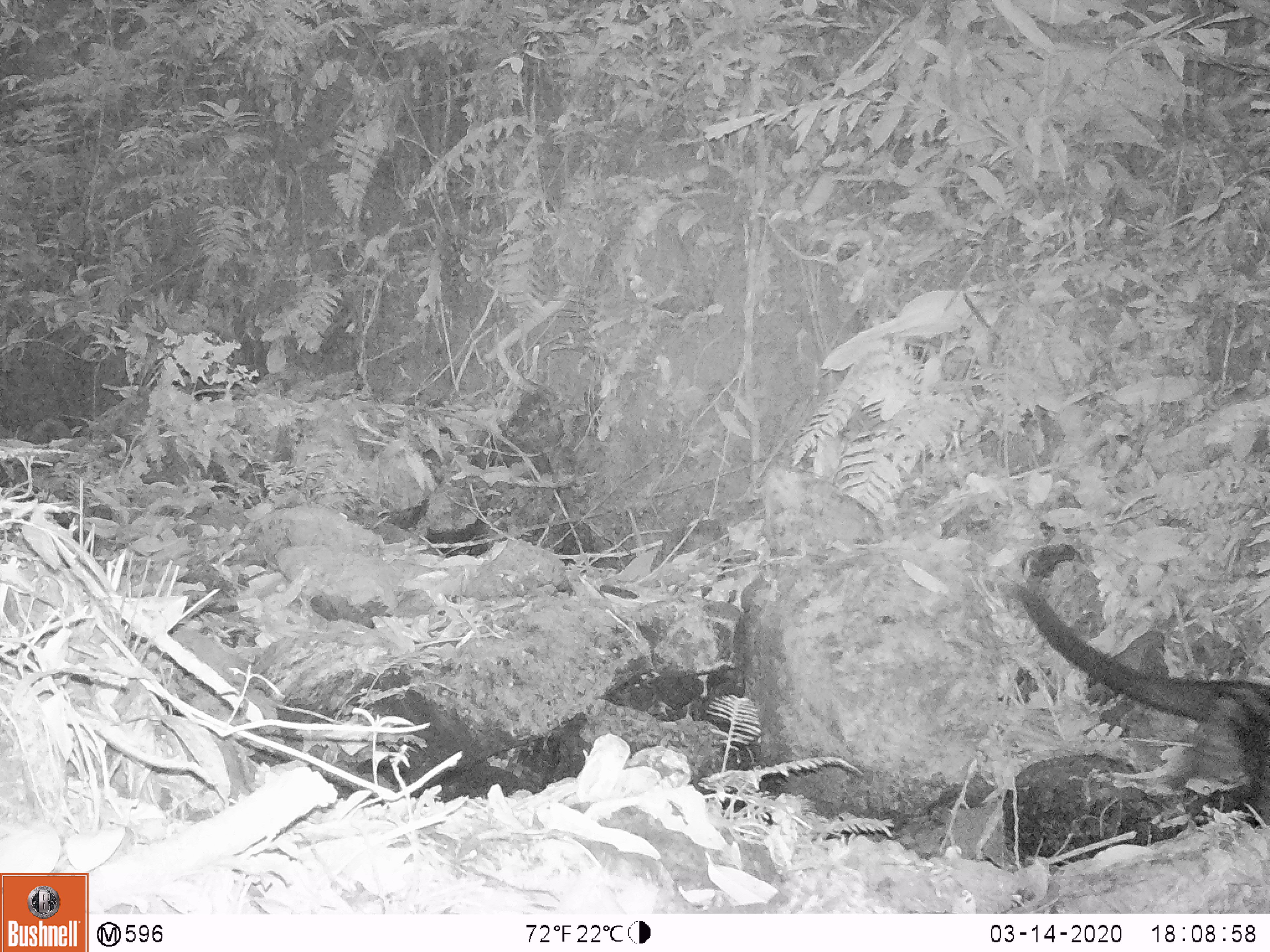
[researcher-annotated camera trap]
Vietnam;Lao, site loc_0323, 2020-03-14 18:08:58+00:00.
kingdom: Animalia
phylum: Chordata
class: Mammalia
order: Carnivora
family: Viverridae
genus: Paradoxurus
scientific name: Paradoxurus hermaphroditus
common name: common palm civet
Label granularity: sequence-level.